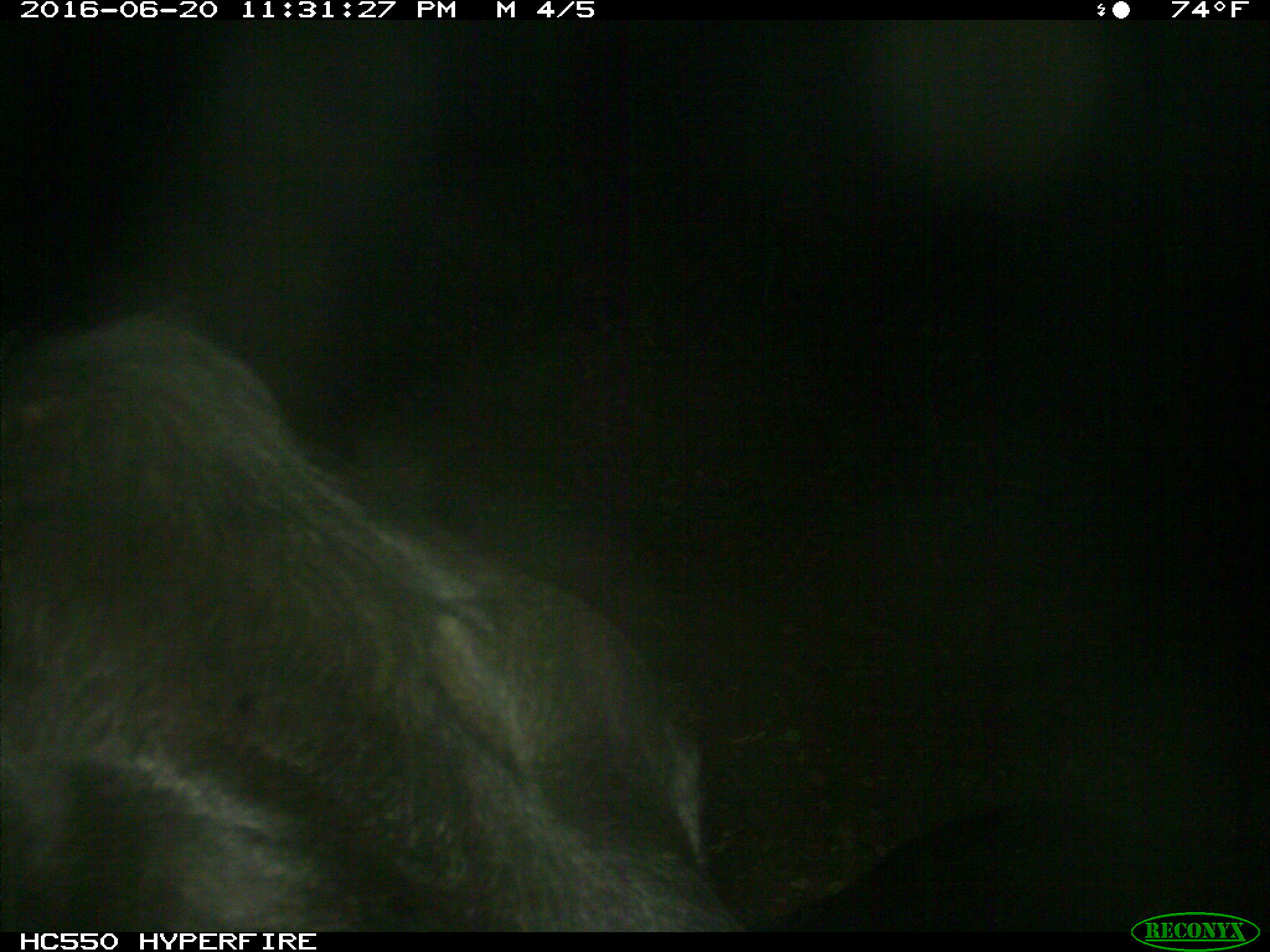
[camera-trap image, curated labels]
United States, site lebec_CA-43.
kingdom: Animalia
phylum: Chordata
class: Mammalia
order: Artiodactyla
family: Bovidae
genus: Bos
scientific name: Bos taurus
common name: domestic cow